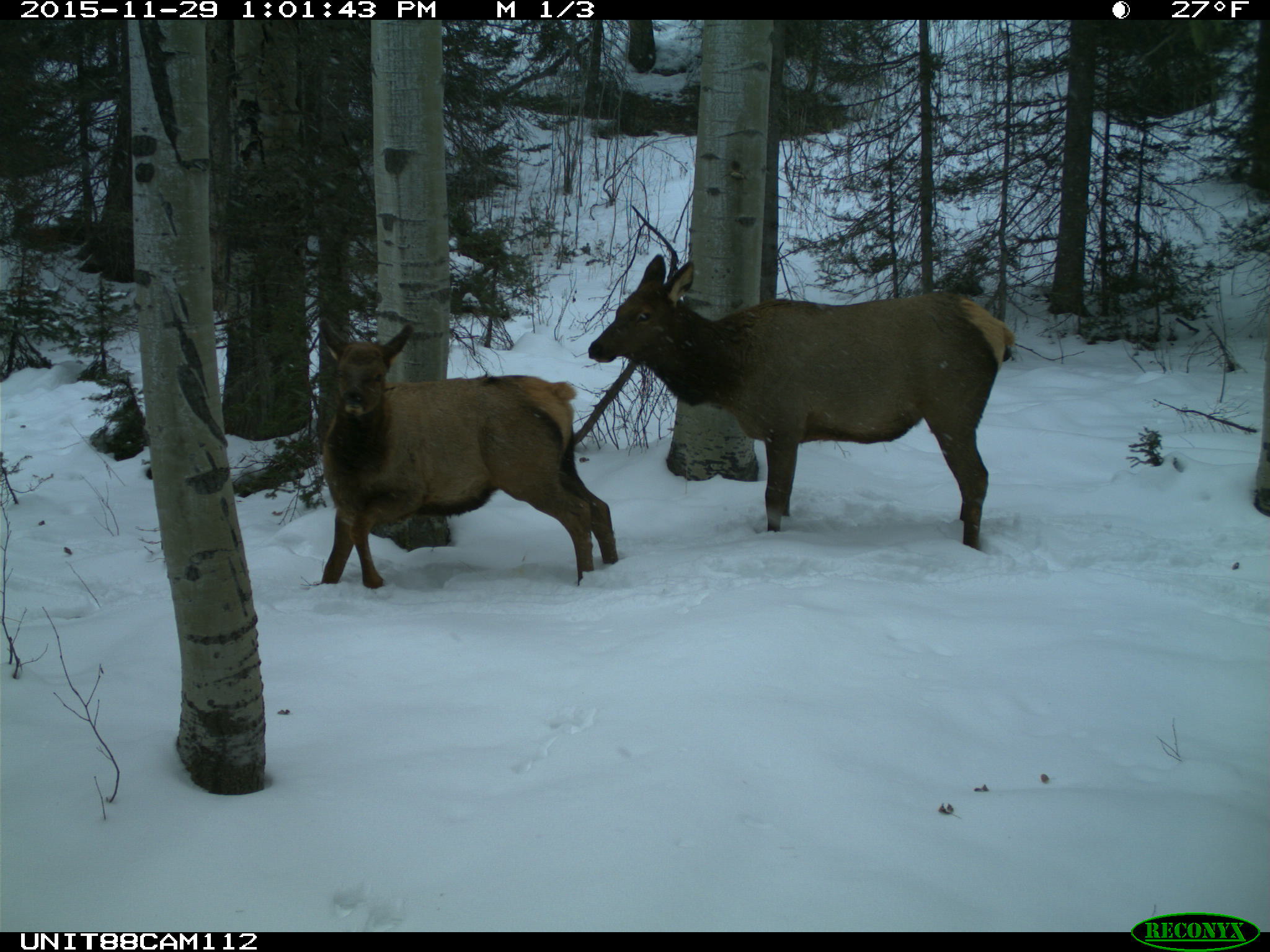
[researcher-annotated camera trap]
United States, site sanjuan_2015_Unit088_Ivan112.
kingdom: Animalia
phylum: Chordata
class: Mammalia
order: Artiodactyla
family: Cervidae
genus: Cervus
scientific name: Cervus elaphus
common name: red deer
Cervus elaphus (red deer).